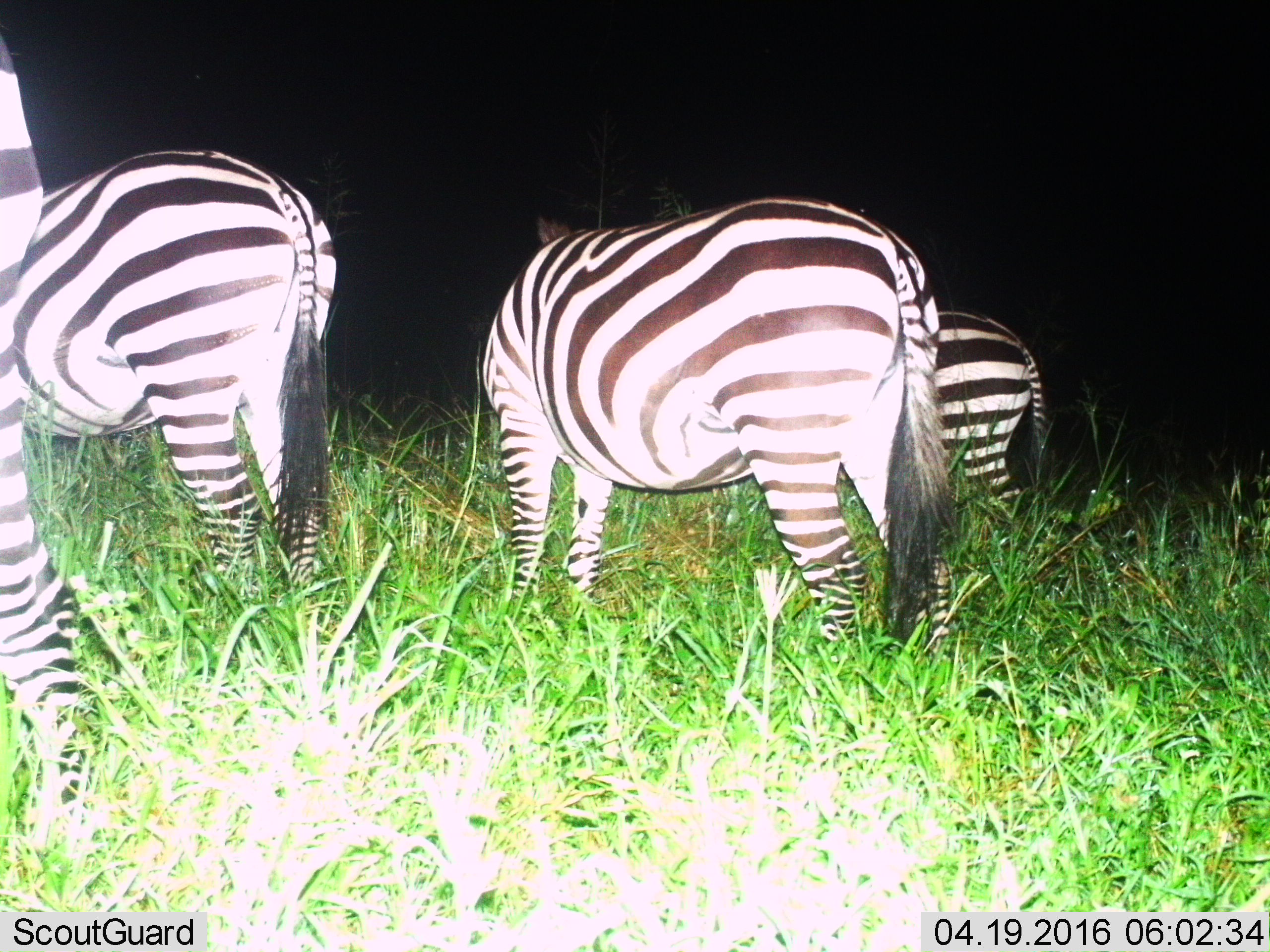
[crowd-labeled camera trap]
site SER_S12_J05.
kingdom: Animalia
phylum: Chordata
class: Mammalia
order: Perissodactyla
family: Equidae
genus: Equus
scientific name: Equus quagga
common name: plains zebra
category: zebraplains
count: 4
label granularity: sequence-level